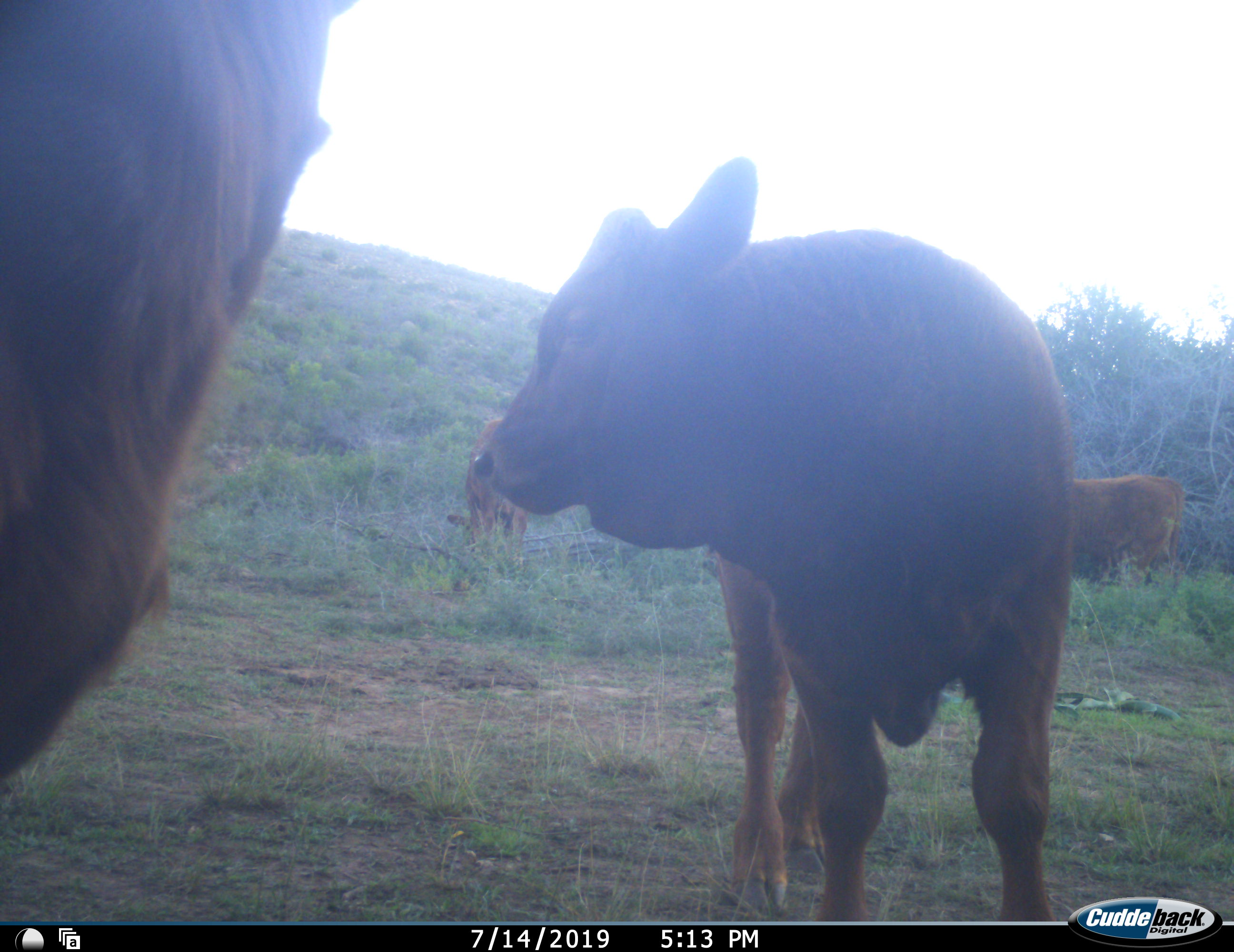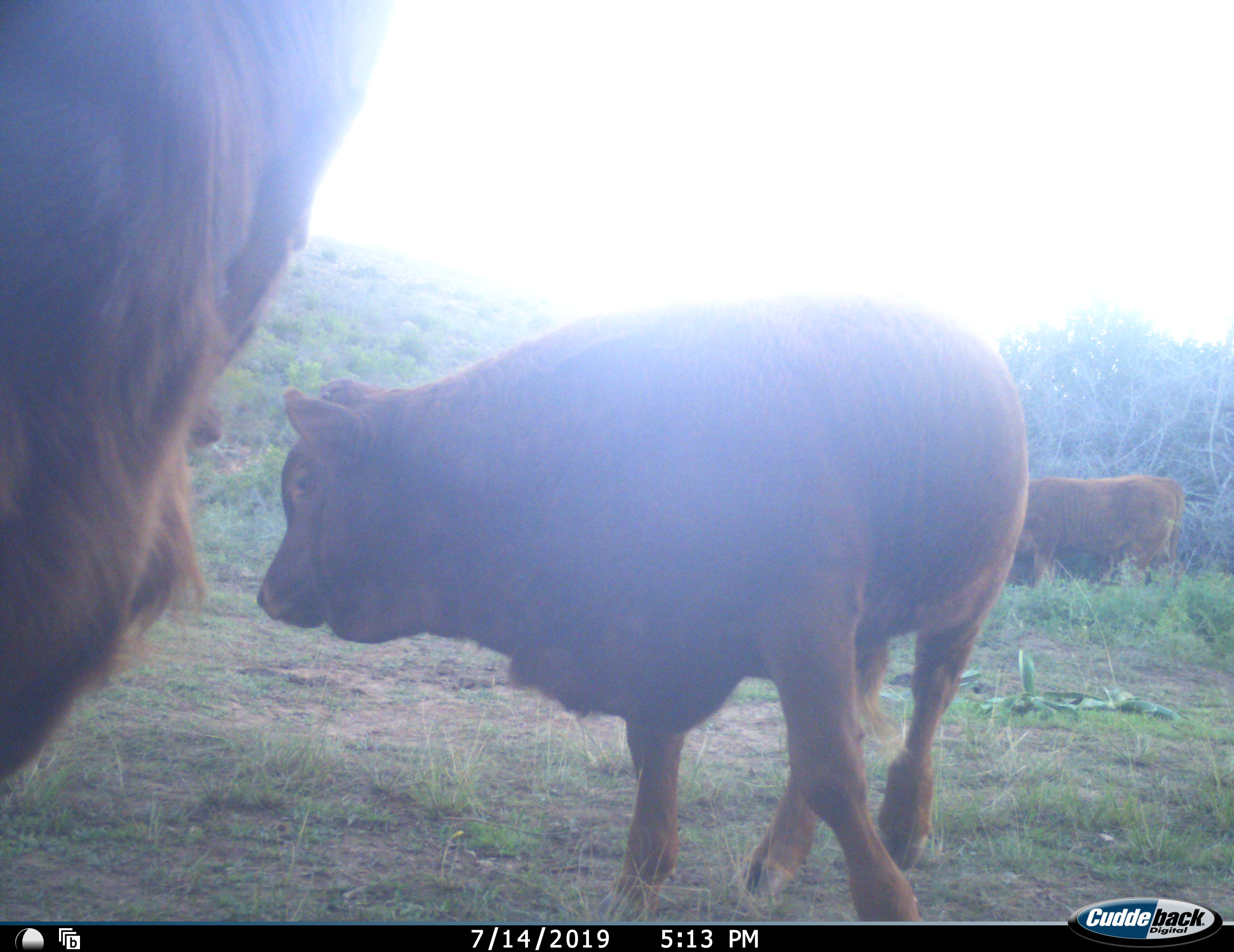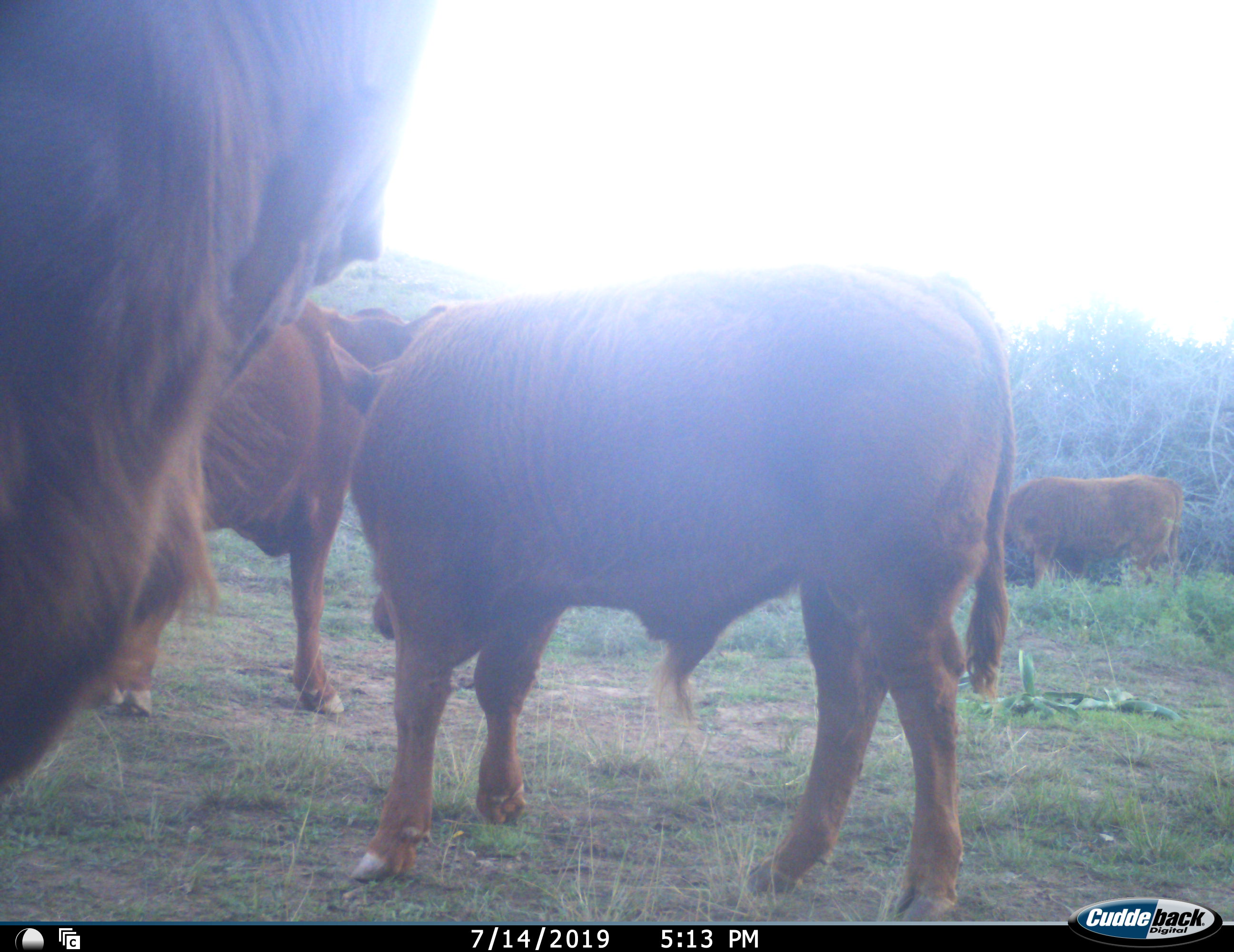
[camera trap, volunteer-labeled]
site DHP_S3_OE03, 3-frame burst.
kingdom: Animalia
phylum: Chordata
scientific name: Vertebrata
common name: domestic animal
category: domesticanimal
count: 5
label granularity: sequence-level